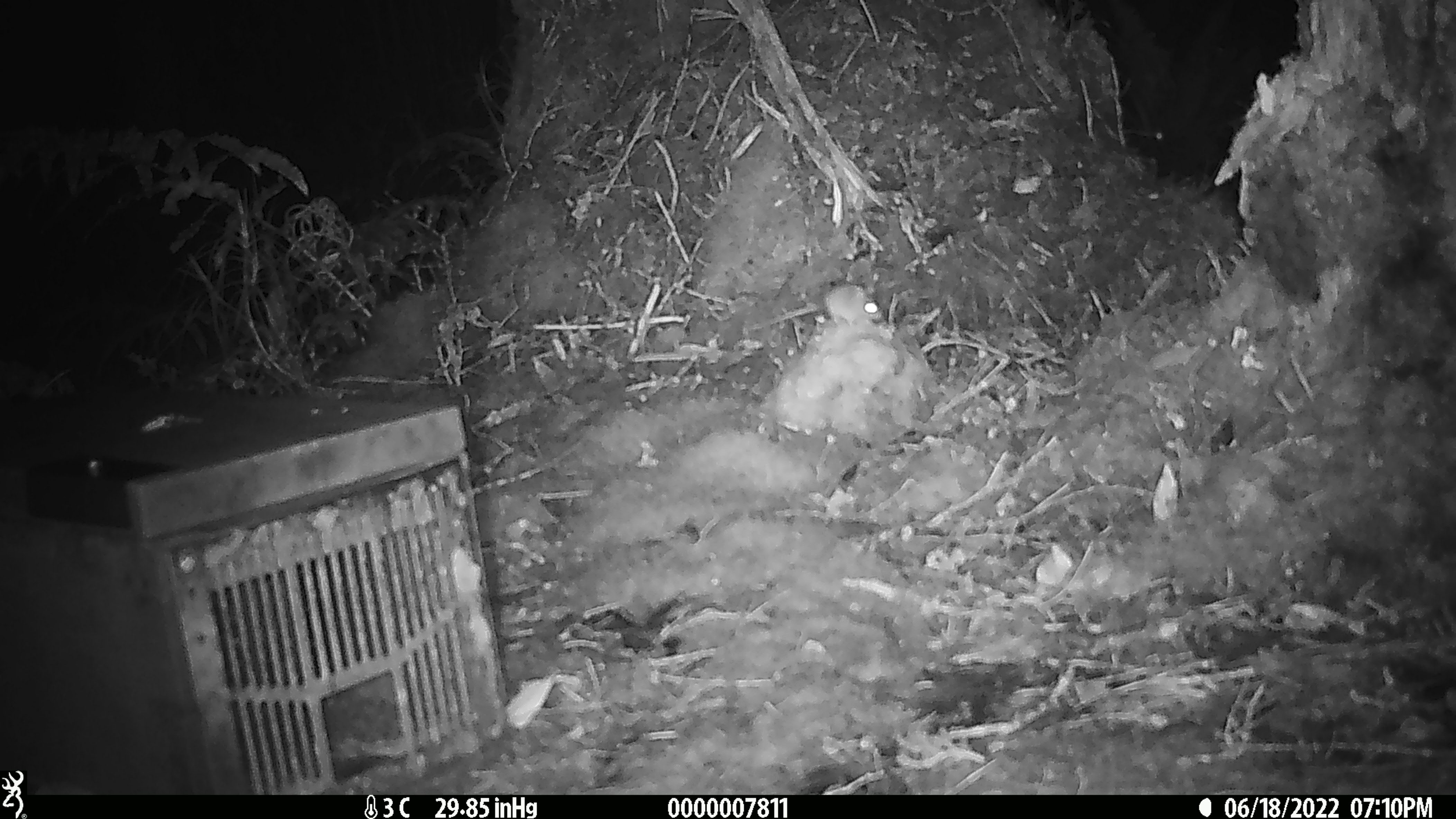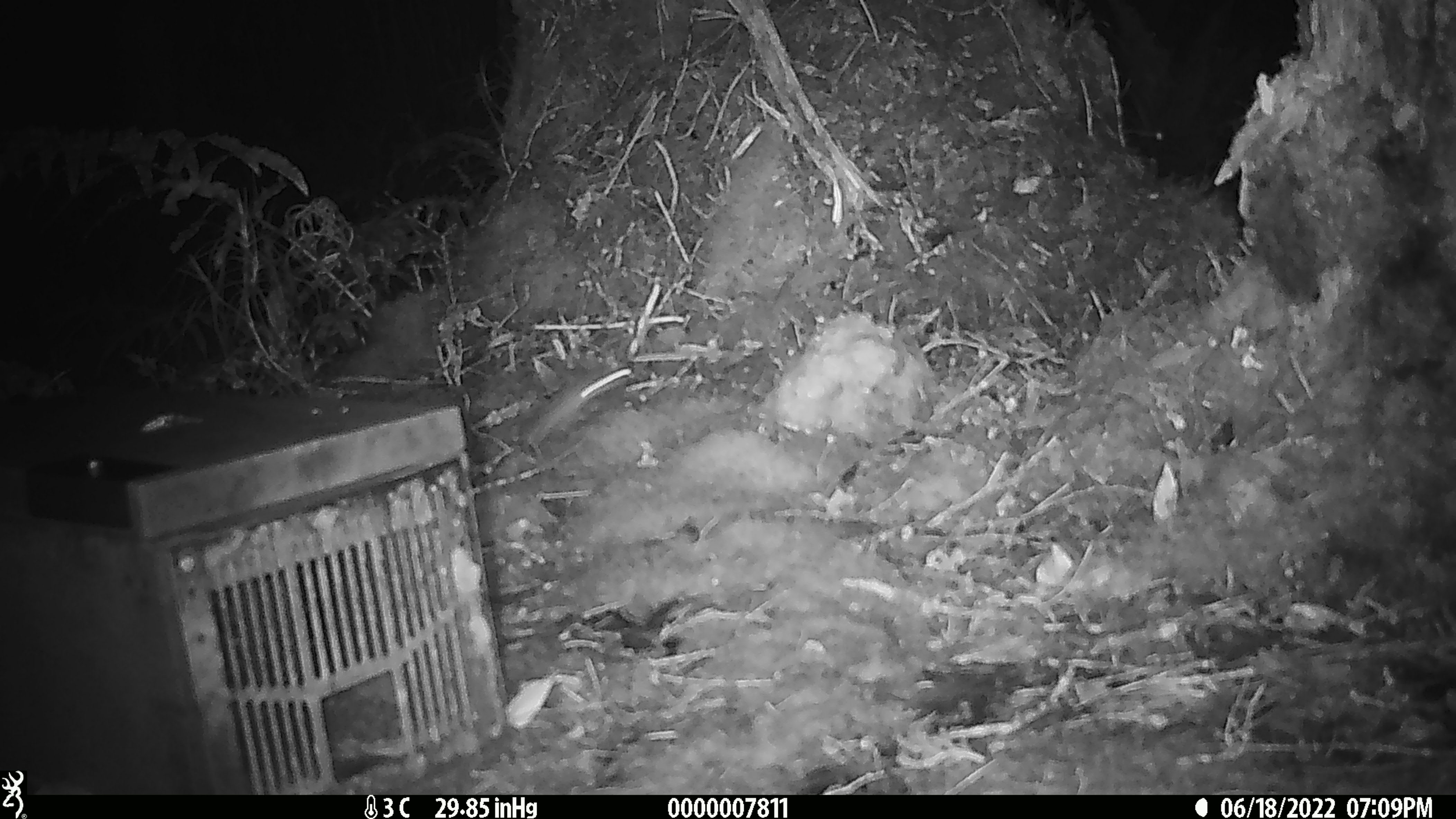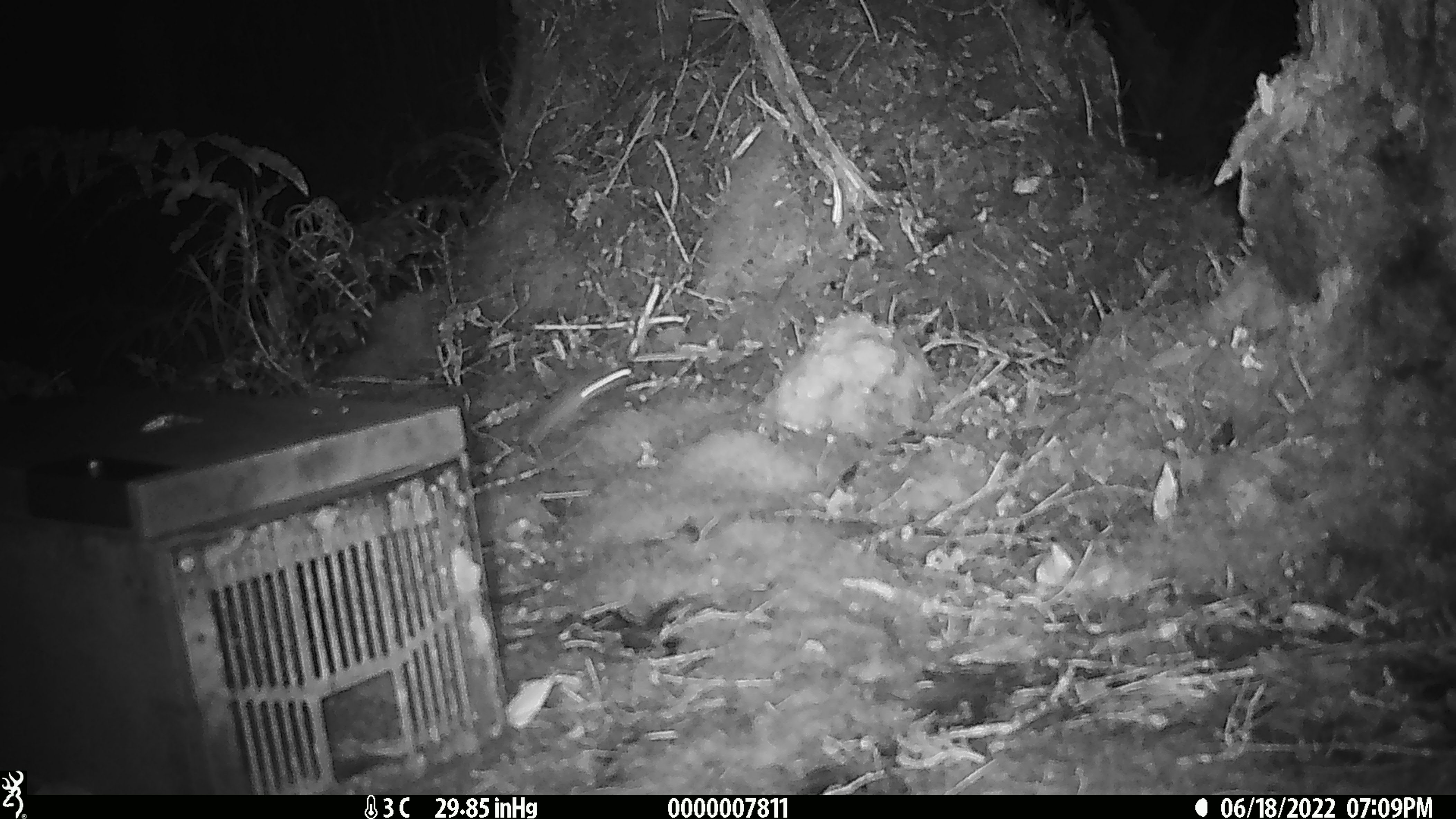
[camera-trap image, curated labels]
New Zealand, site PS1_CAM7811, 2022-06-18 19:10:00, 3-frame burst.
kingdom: Animalia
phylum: Chordata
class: Mammalia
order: Rodentia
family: Muridae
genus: Mus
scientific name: Mus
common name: mouse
Mouse (Mus).